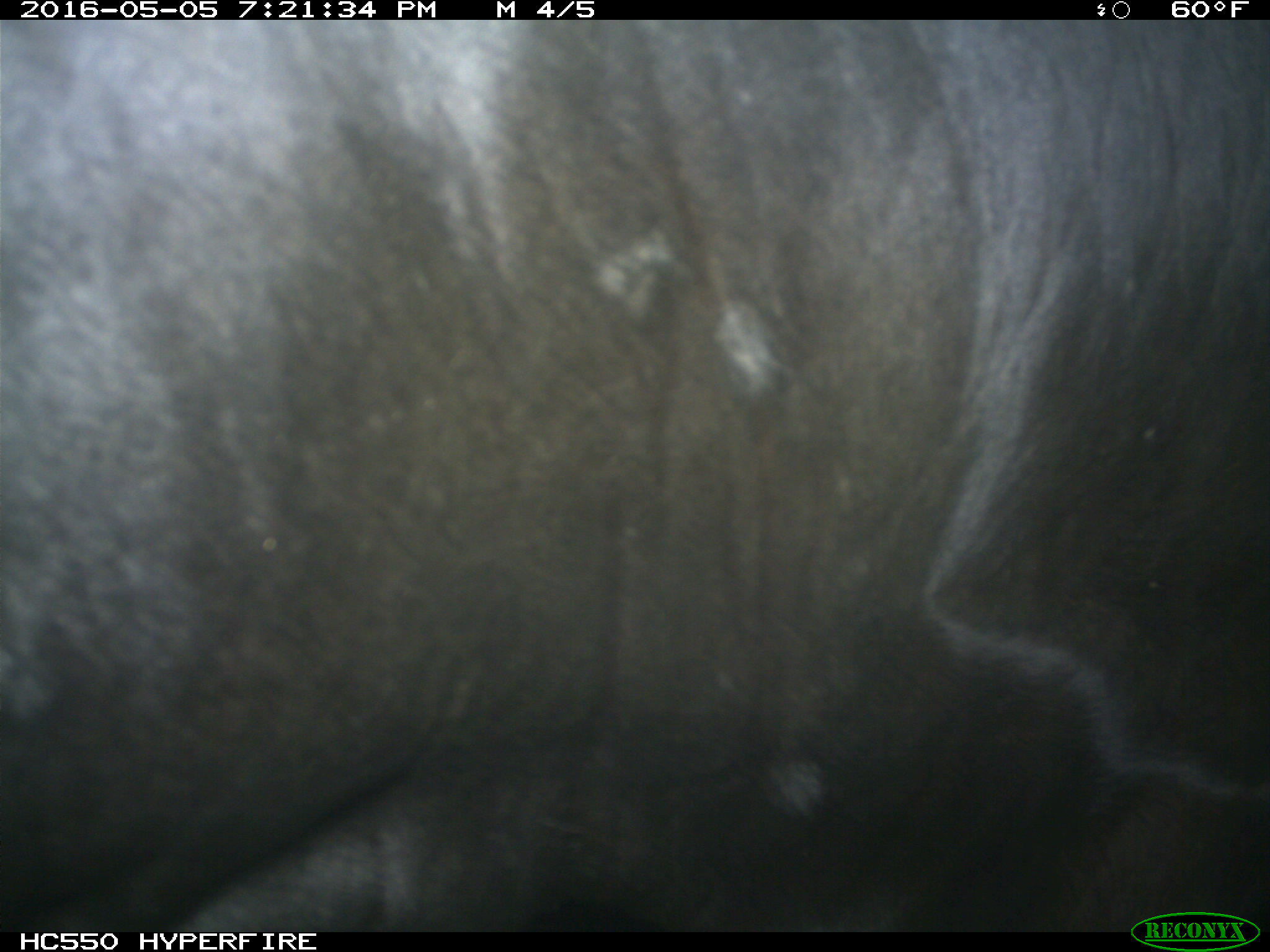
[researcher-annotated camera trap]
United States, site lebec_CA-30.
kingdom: Animalia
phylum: Chordata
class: Mammalia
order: Artiodactyla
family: Bovidae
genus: Bos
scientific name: Bos taurus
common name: domestic cow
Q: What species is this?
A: Bos taurus (domestic cow).